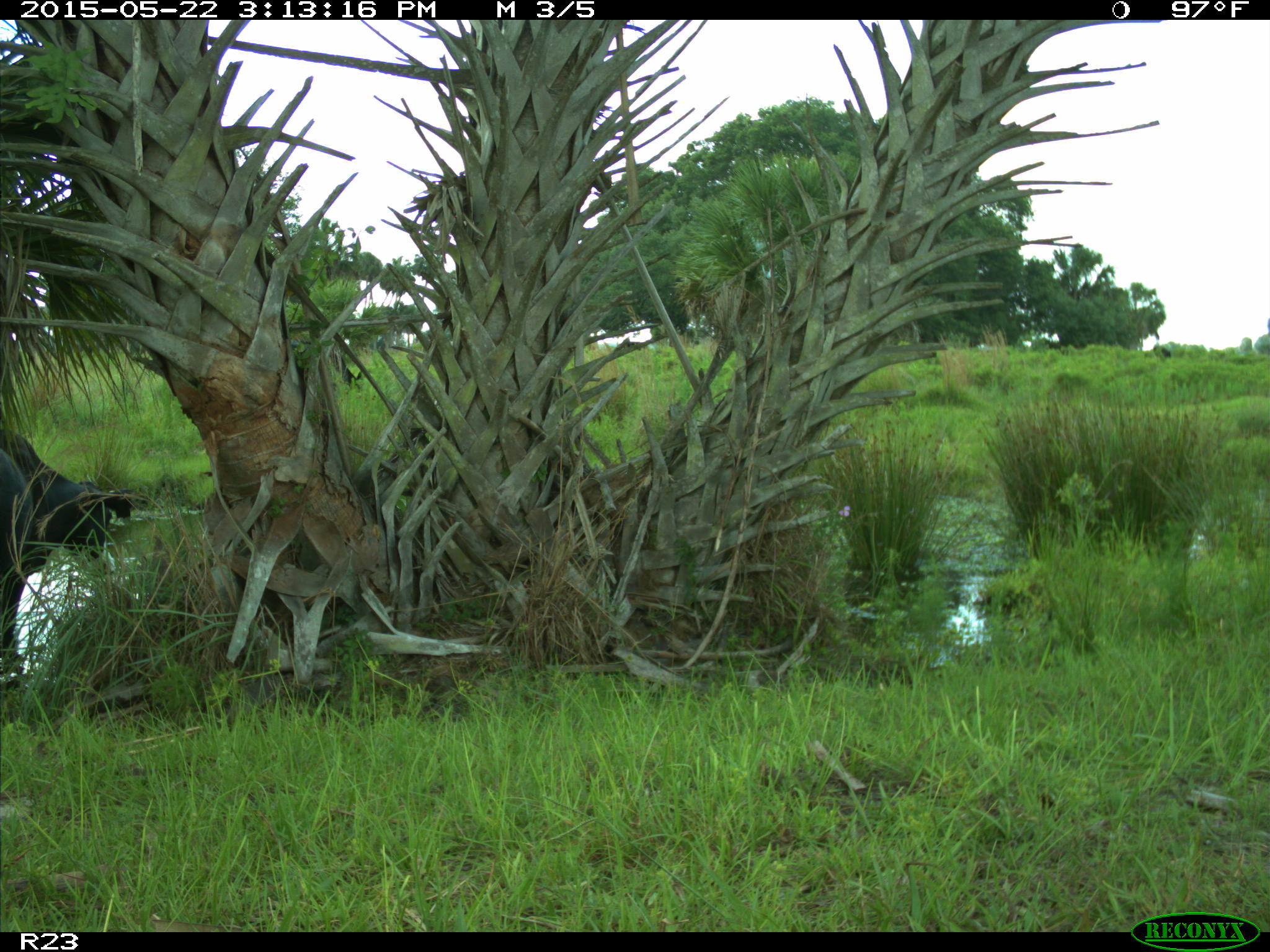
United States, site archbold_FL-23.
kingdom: Animalia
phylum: Chordata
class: Mammalia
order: Artiodactyla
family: Bovidae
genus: Bos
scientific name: Bos taurus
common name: domestic cow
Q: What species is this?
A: Bos taurus (domestic cow).